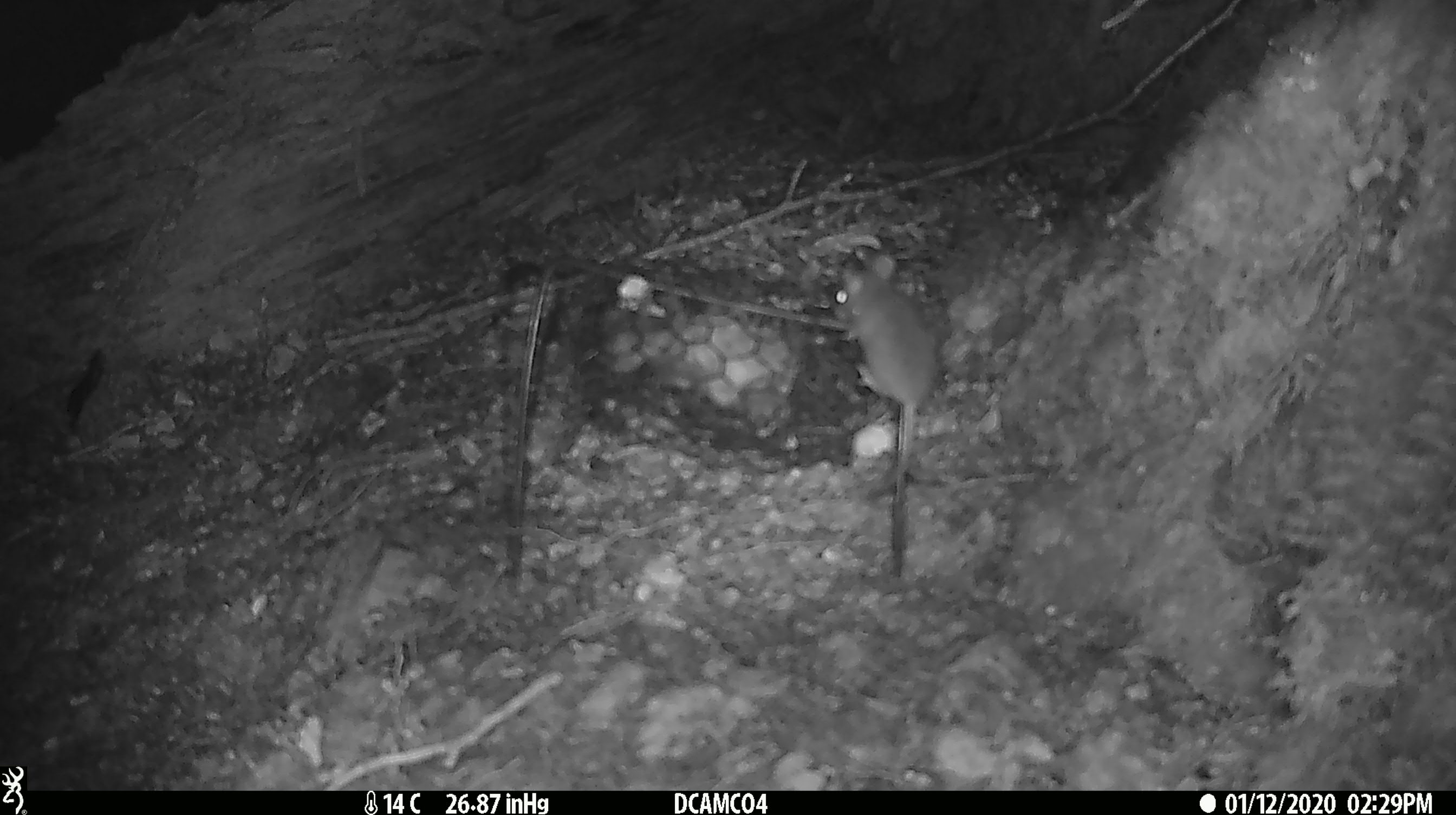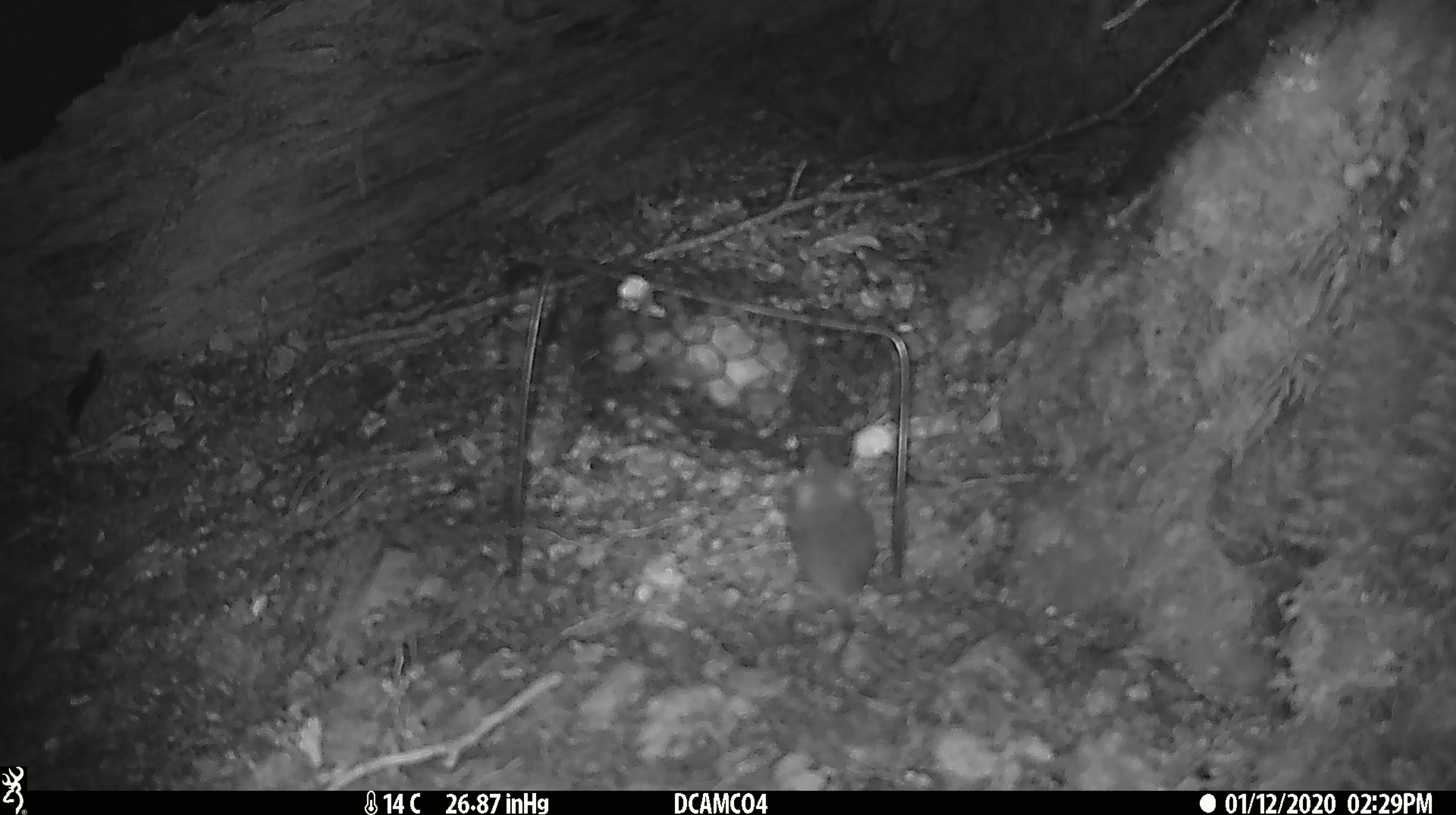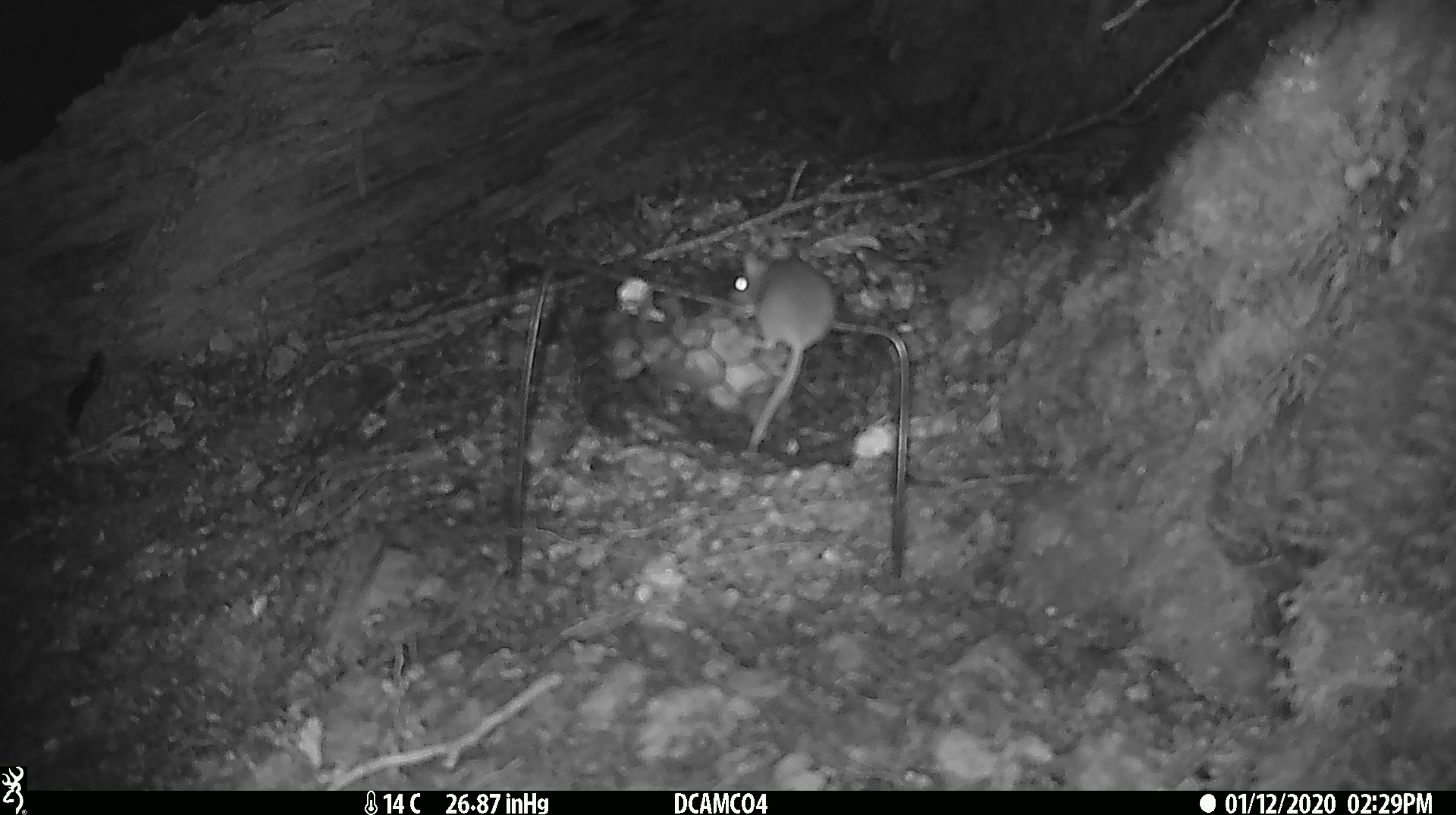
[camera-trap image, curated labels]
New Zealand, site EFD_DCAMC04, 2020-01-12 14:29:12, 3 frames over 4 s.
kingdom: Animalia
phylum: Chordata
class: Mammalia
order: Rodentia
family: Muridae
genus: Mus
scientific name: Mus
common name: mouse